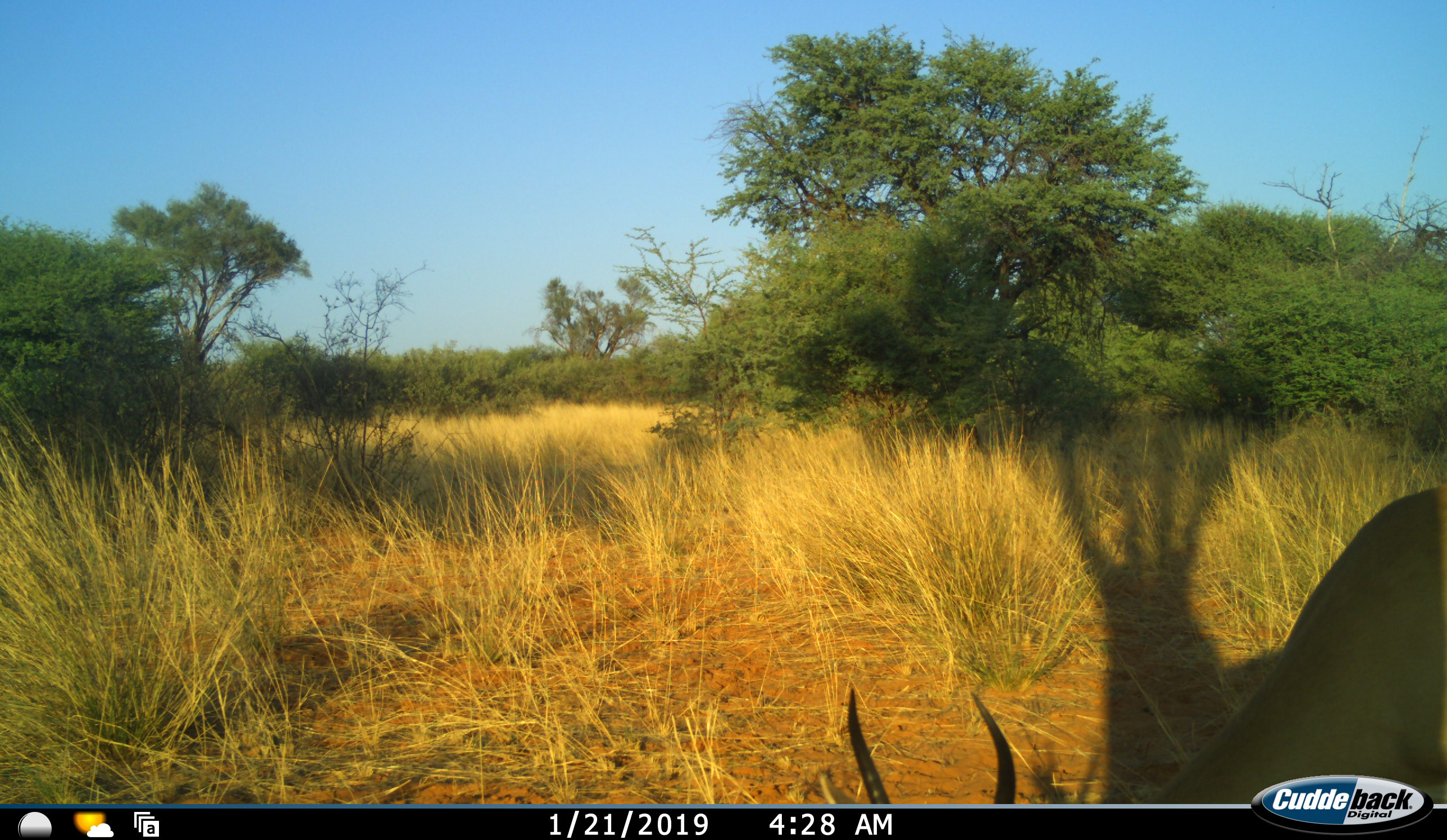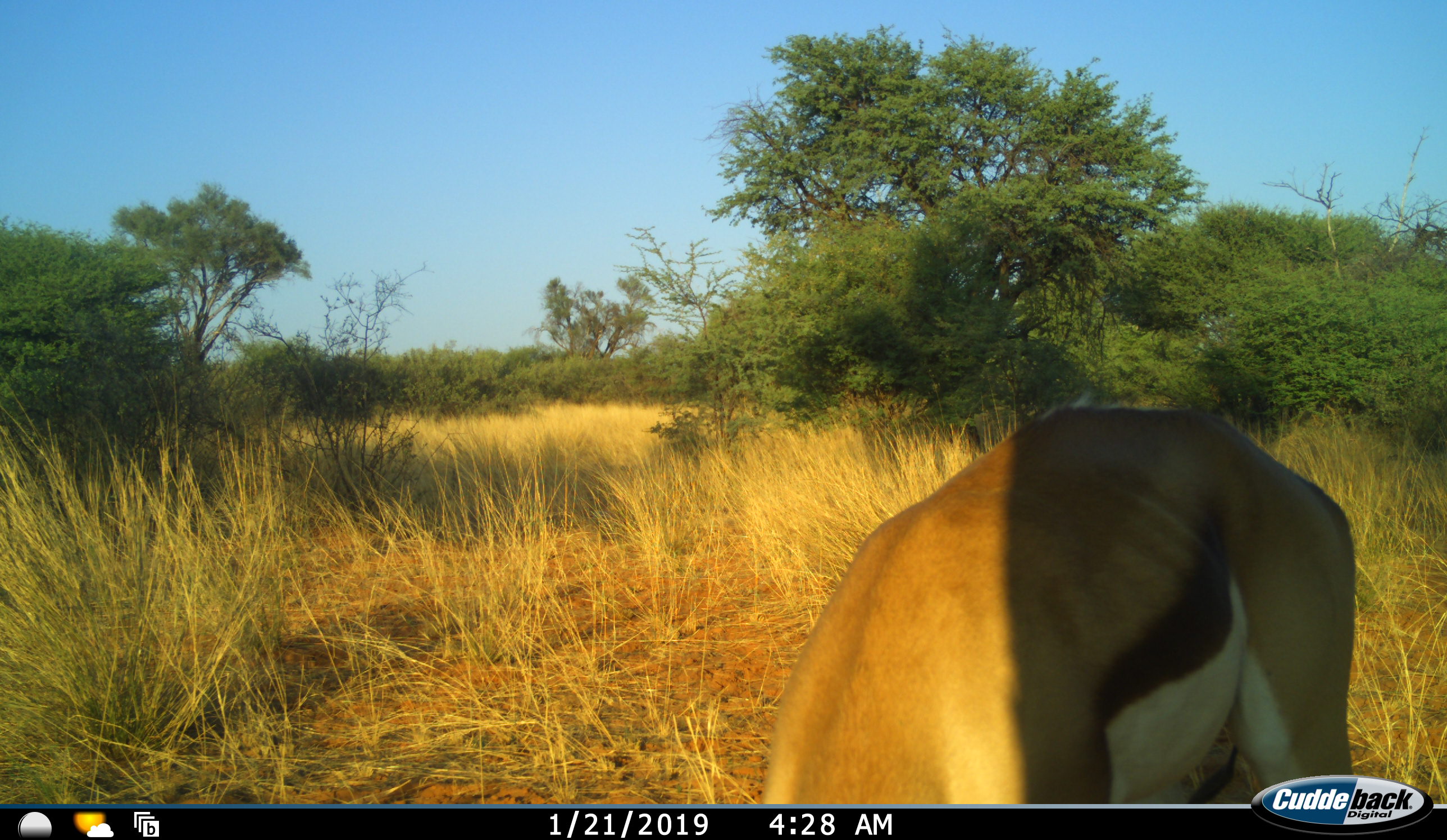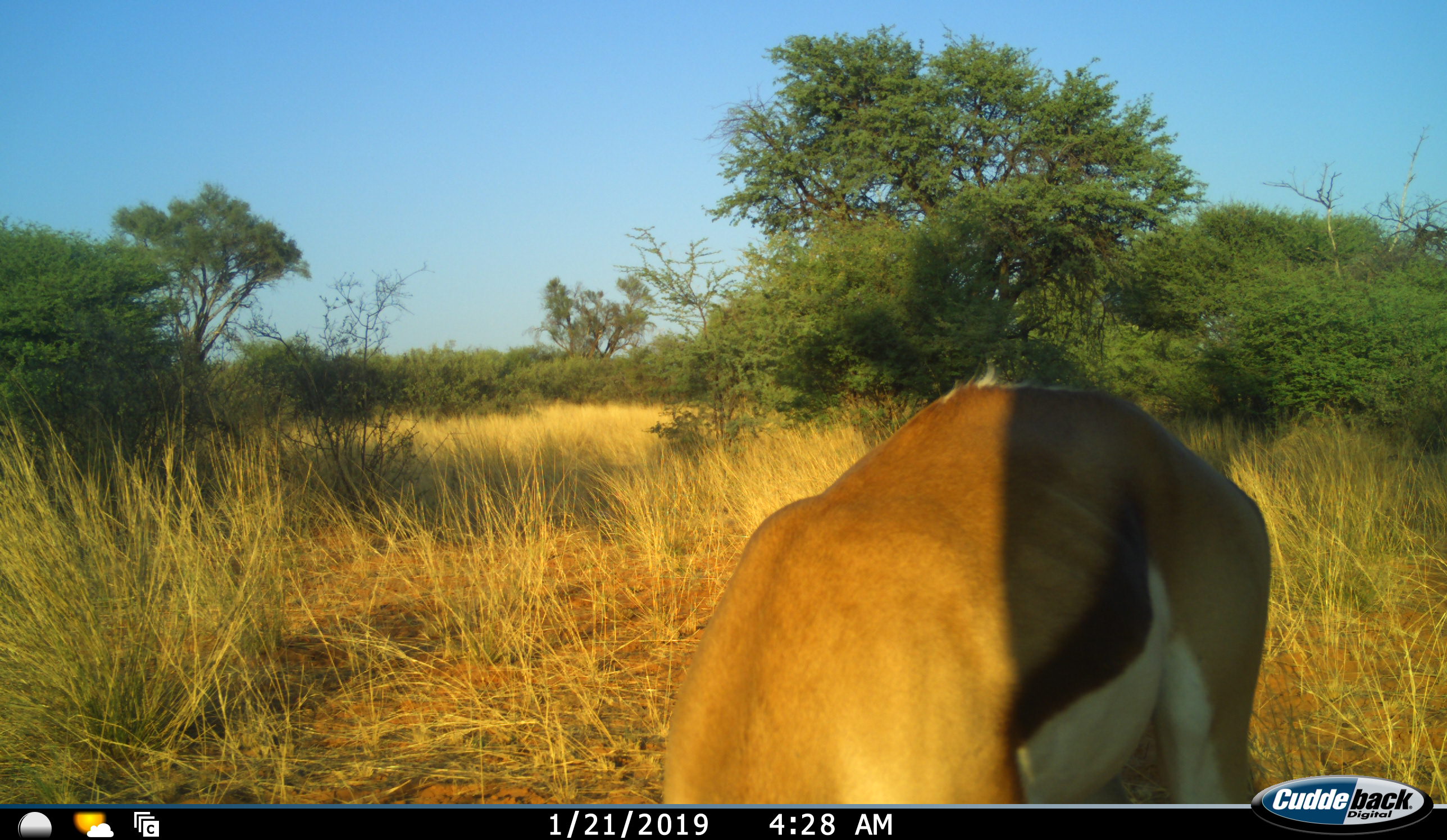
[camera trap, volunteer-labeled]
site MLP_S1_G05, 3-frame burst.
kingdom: Animalia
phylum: Chordata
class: Mammalia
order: Artiodactyla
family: Bovidae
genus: Antidorcas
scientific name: Antidorcas marsupialis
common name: springbok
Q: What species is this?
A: Springbok (Antidorcas marsupialis).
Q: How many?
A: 1.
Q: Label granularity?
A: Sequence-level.